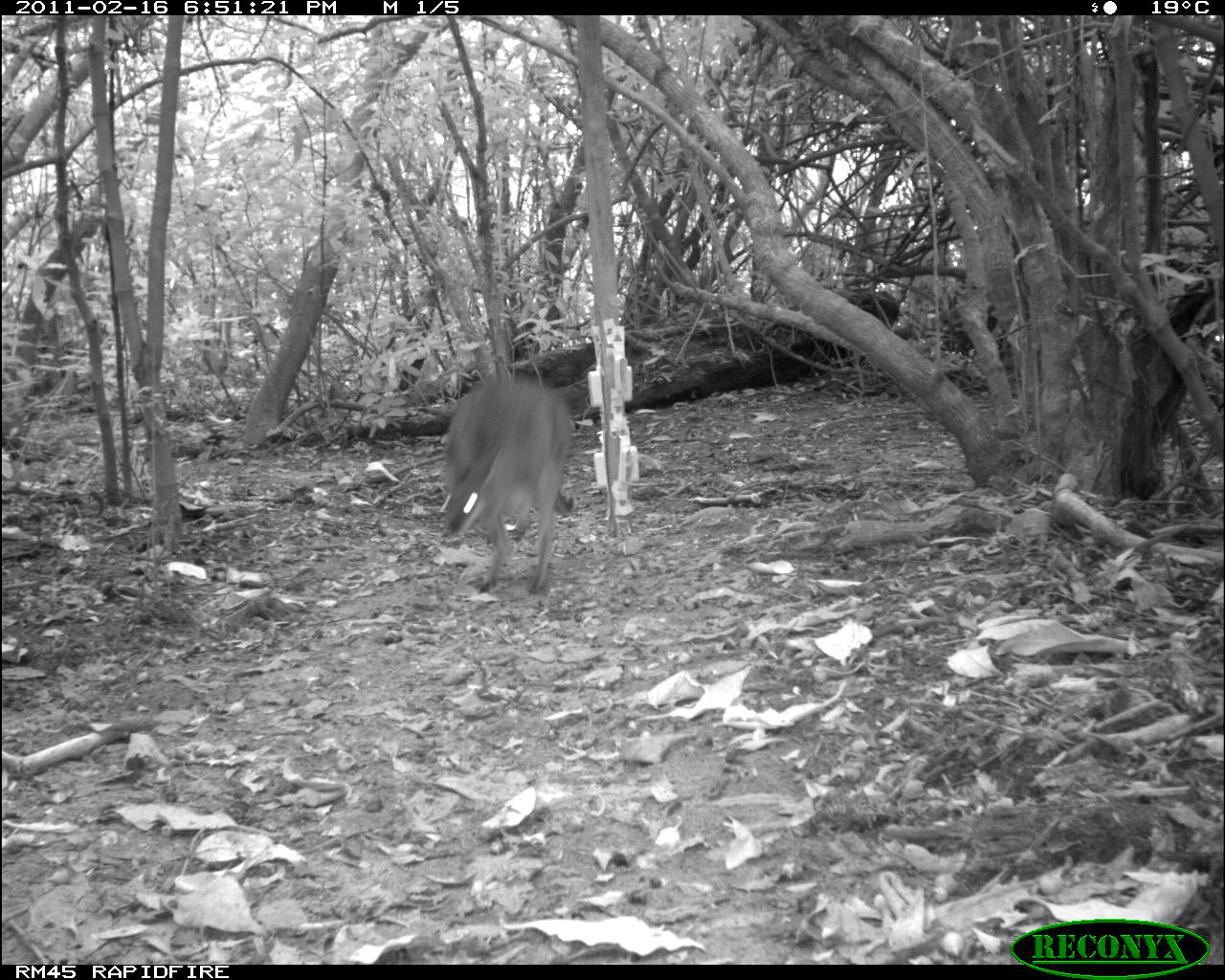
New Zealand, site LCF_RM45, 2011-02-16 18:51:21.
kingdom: Animalia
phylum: Chordata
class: Mammalia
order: Diprotodontia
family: Macropodidae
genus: Notamacropus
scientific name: Notamacropus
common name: wallaby